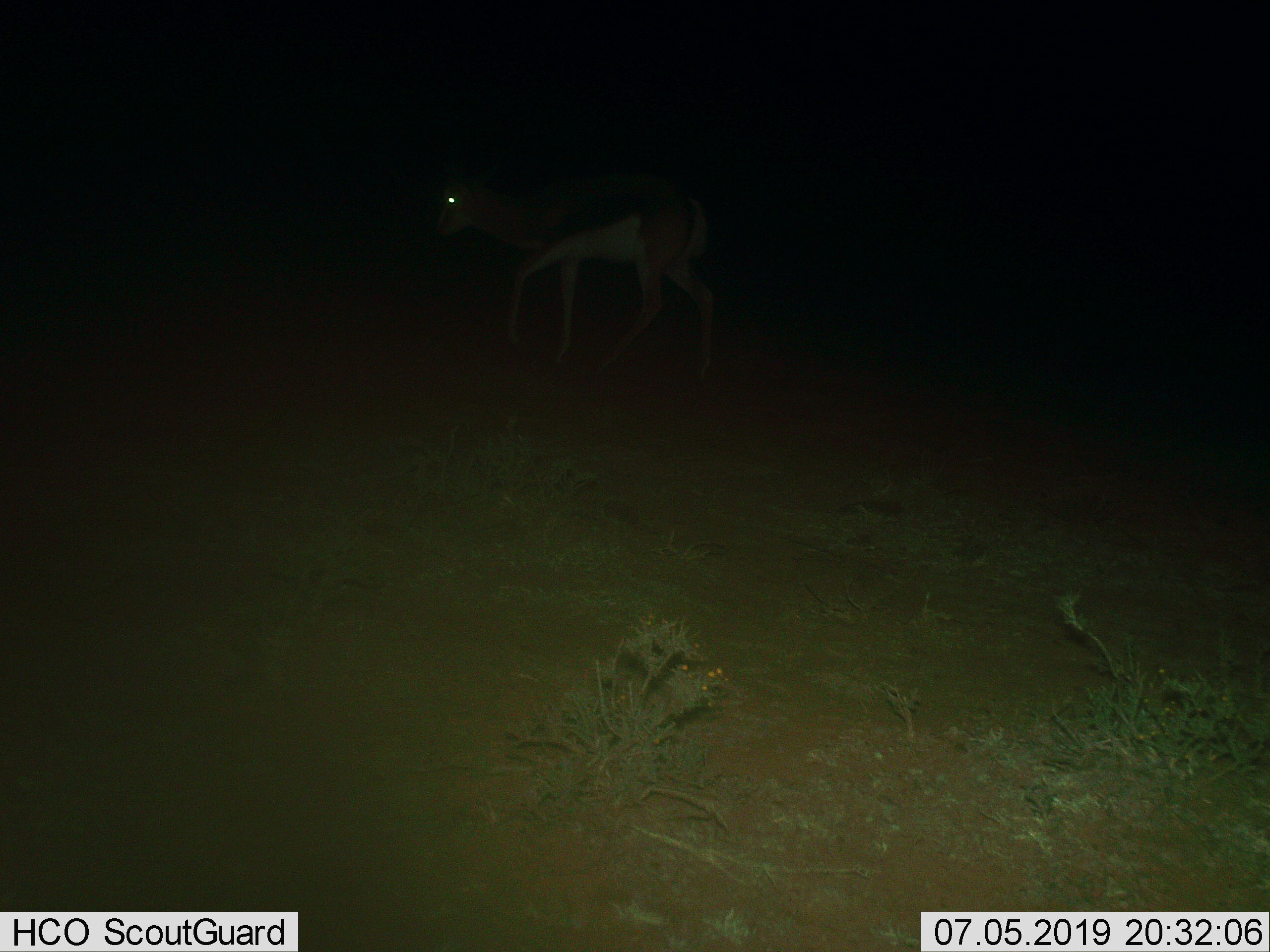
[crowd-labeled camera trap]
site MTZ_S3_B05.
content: unidentified animal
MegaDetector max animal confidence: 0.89